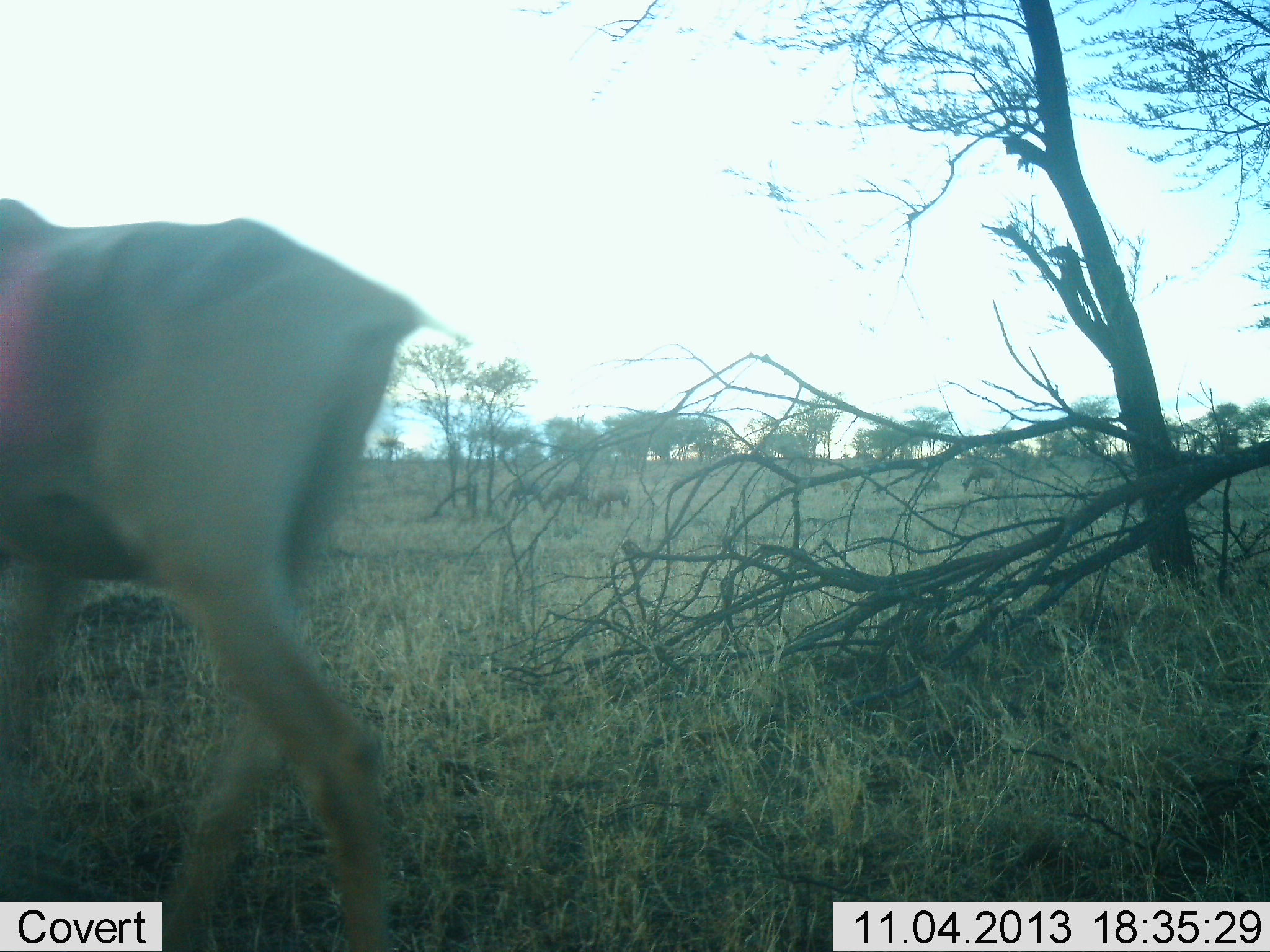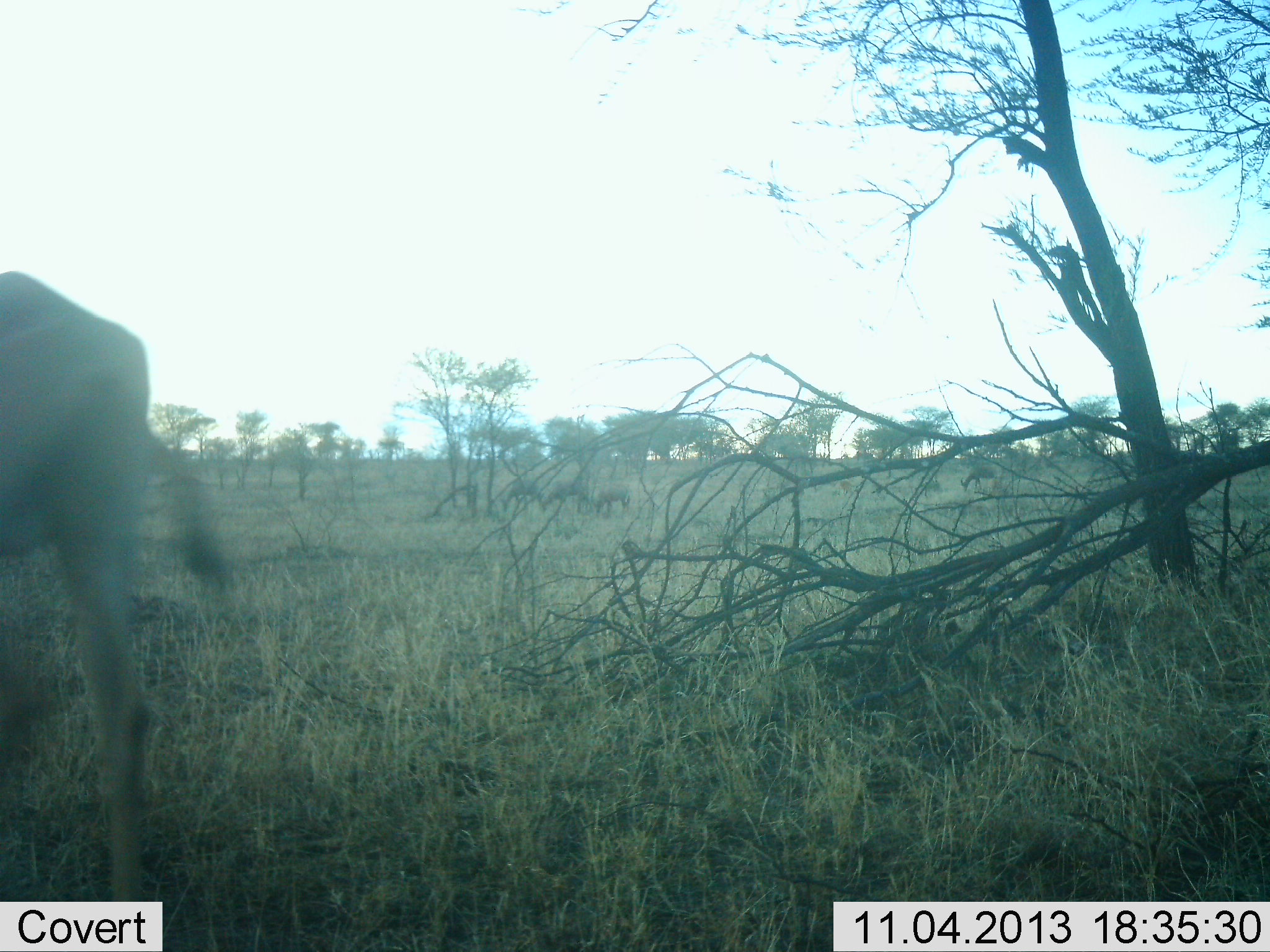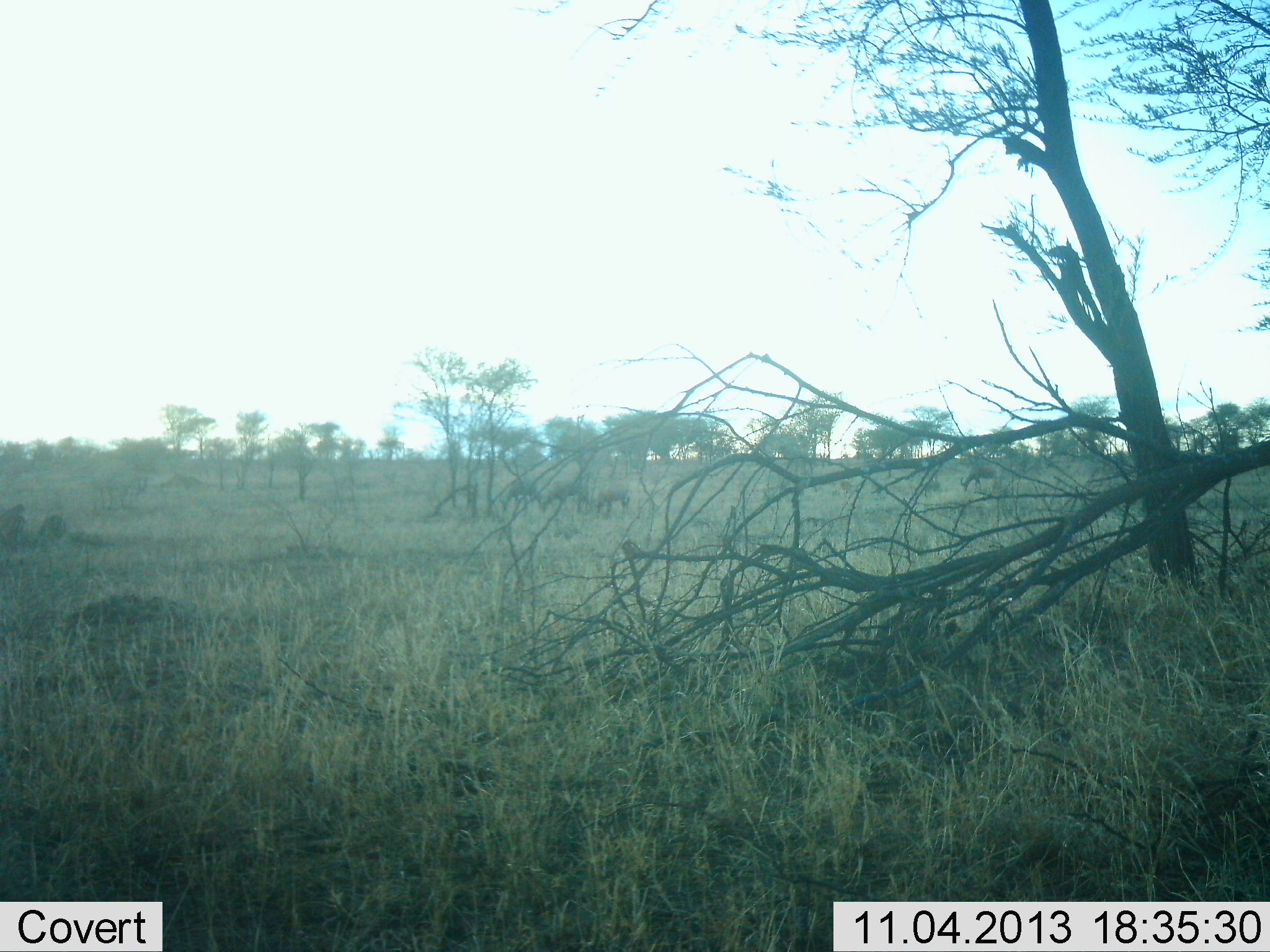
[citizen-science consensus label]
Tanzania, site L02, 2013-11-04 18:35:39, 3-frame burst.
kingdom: Animalia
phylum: Chordata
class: Mammalia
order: Artiodactyla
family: Bovidae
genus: Alcelaphus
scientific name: Alcelaphus buselaphus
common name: hartebeest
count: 1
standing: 0%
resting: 0%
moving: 100%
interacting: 0%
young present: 0%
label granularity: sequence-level